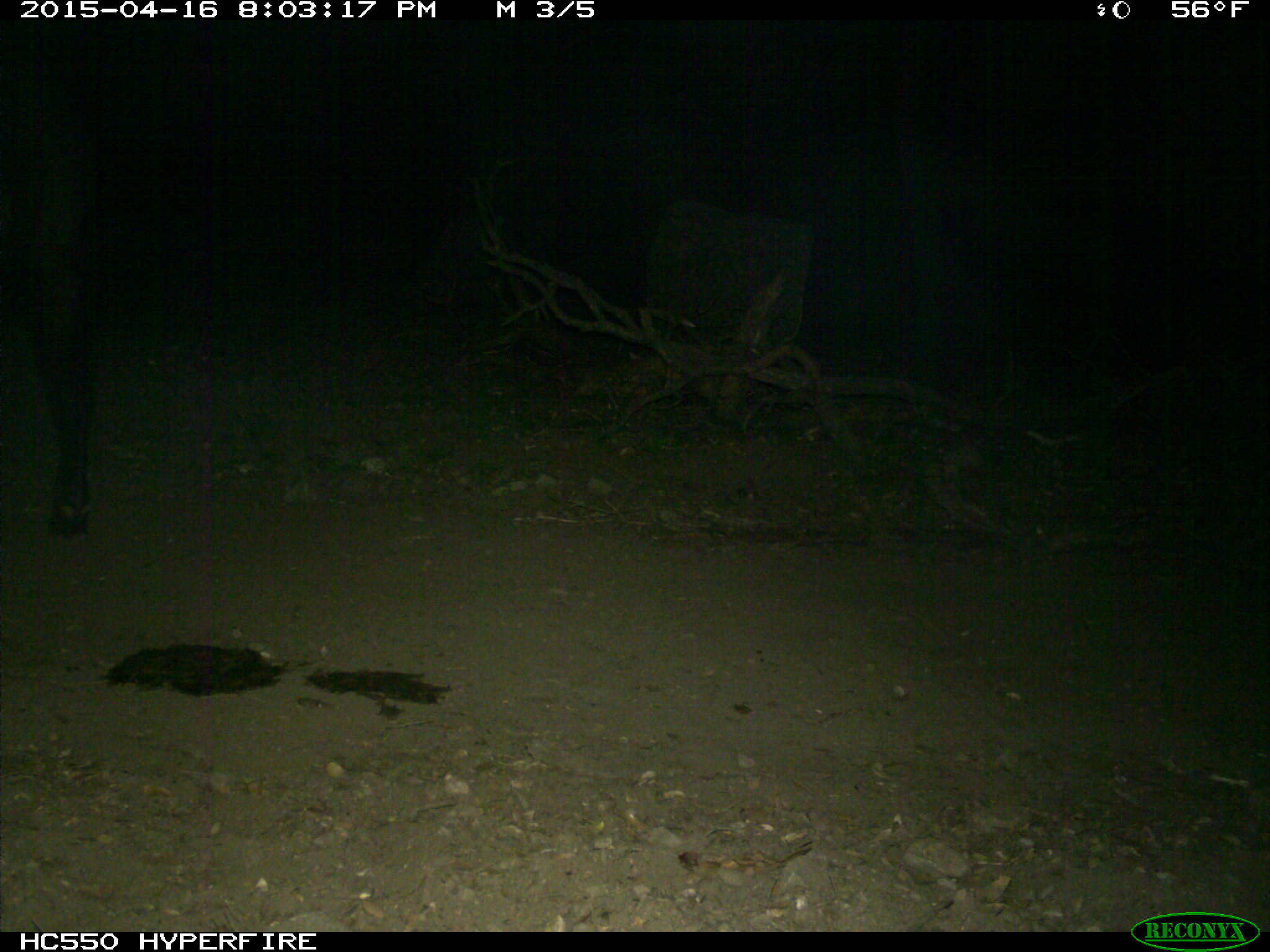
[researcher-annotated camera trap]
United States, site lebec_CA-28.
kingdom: Animalia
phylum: Chordata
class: Mammalia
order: Artiodactyla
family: Bovidae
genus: Bos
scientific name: Bos taurus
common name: domestic cow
Bos taurus (domestic cow).